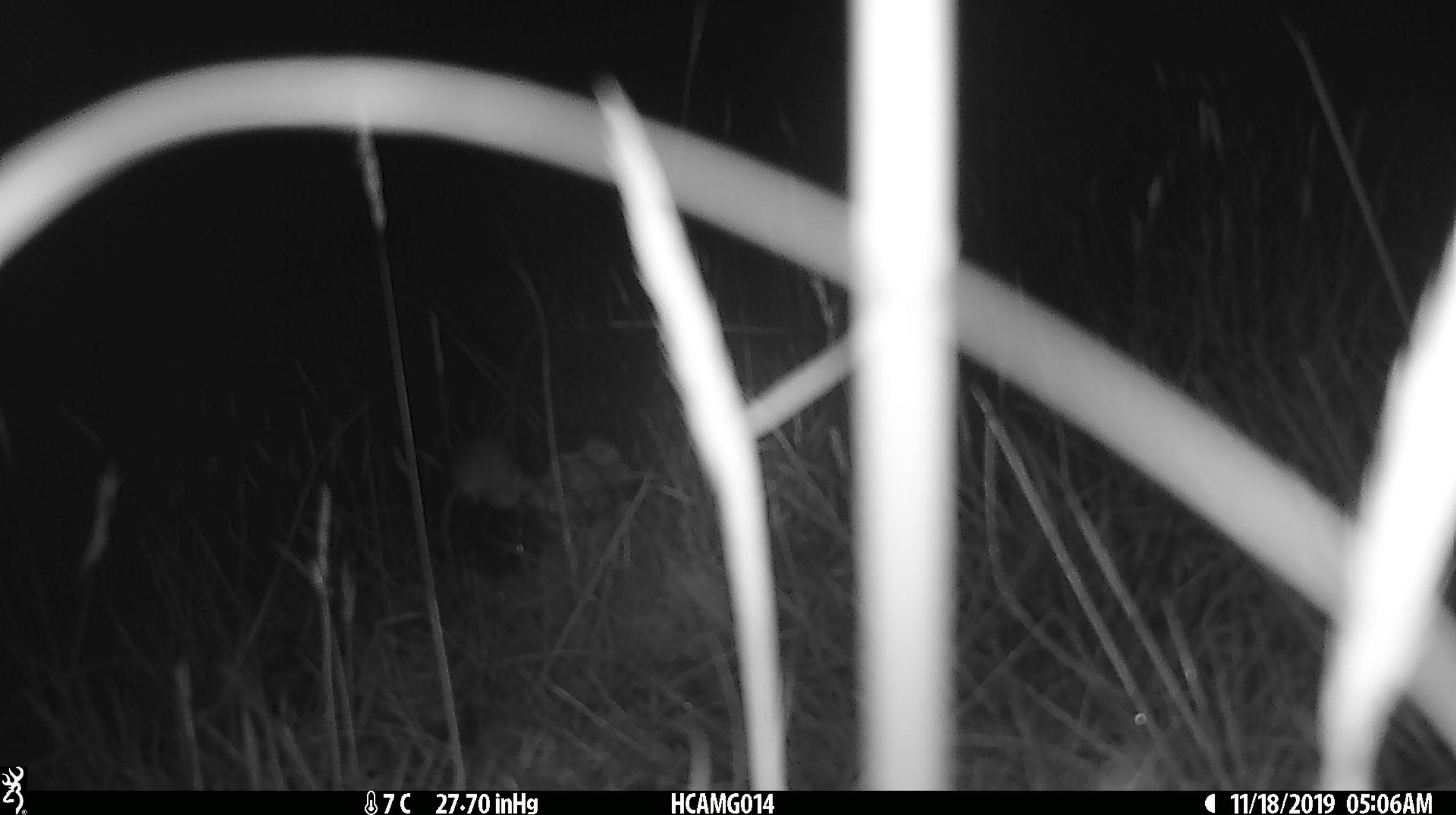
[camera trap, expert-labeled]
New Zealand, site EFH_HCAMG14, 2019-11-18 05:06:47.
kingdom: Animalia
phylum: Chordata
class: Mammalia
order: Rodentia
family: Muridae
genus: Mus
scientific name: Mus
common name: mouse